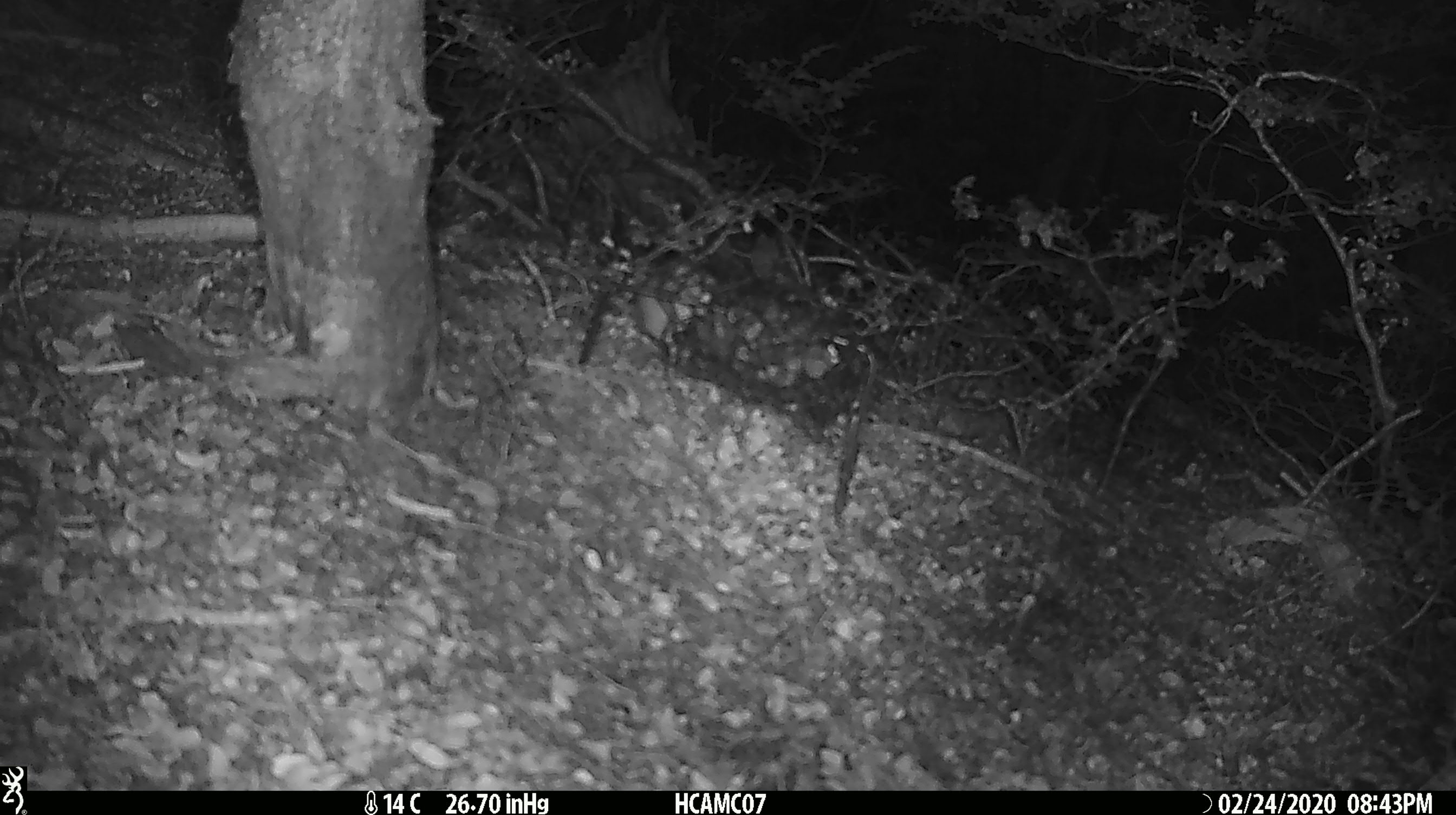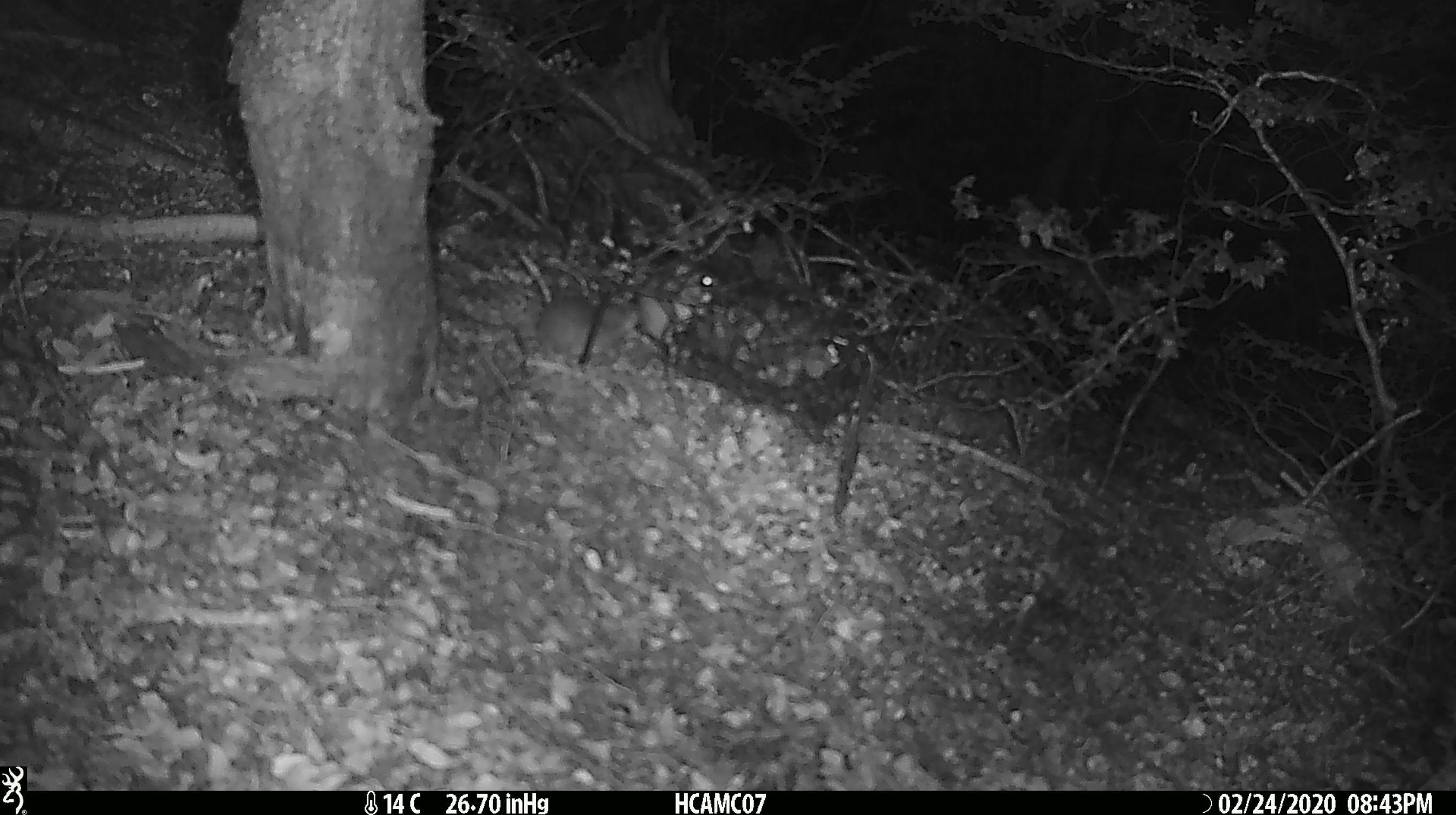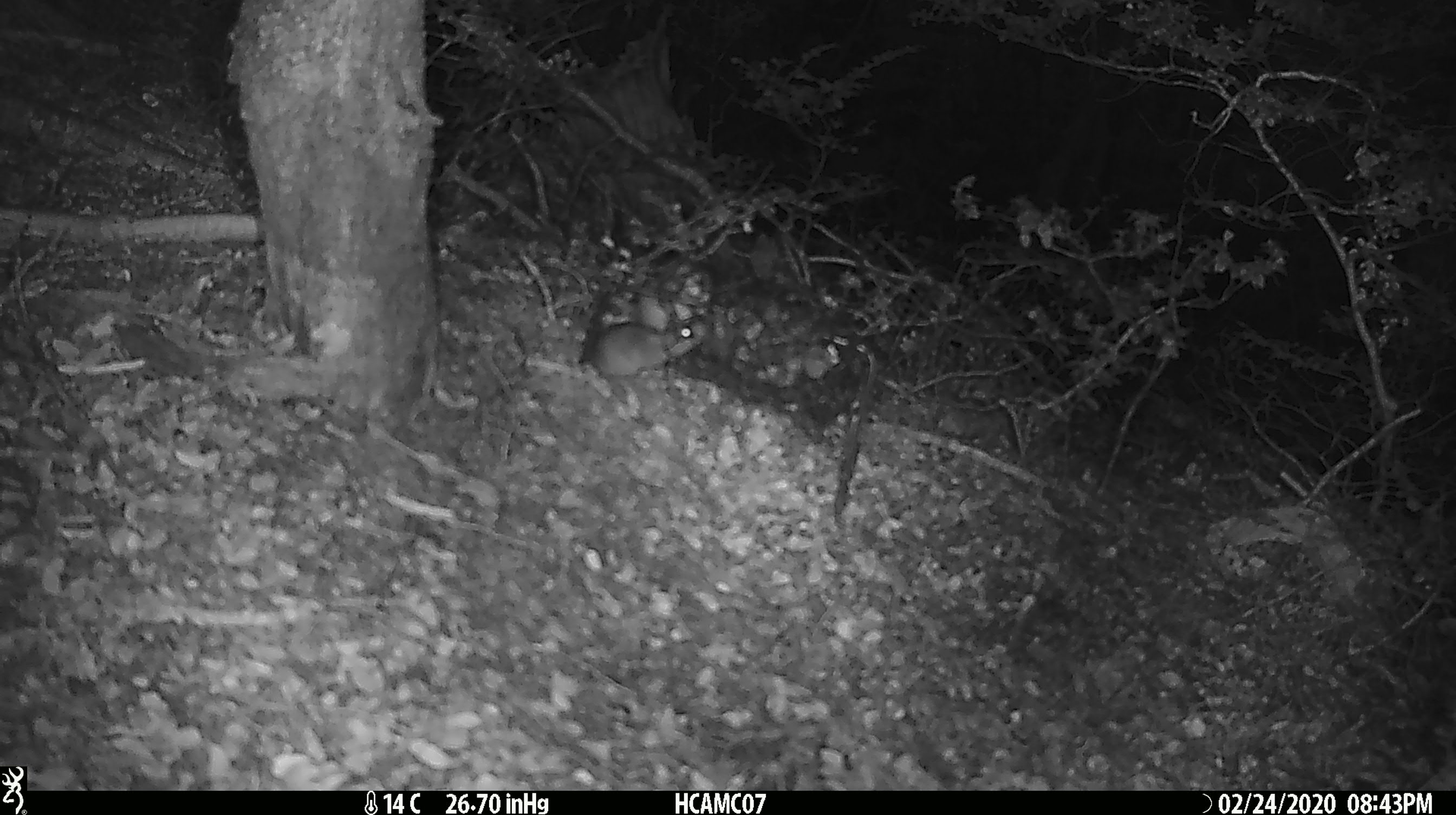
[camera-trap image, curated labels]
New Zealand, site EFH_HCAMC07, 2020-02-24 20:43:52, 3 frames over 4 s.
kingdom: Animalia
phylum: Chordata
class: Mammalia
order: Rodentia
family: Muridae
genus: Mus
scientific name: Mus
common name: mouse